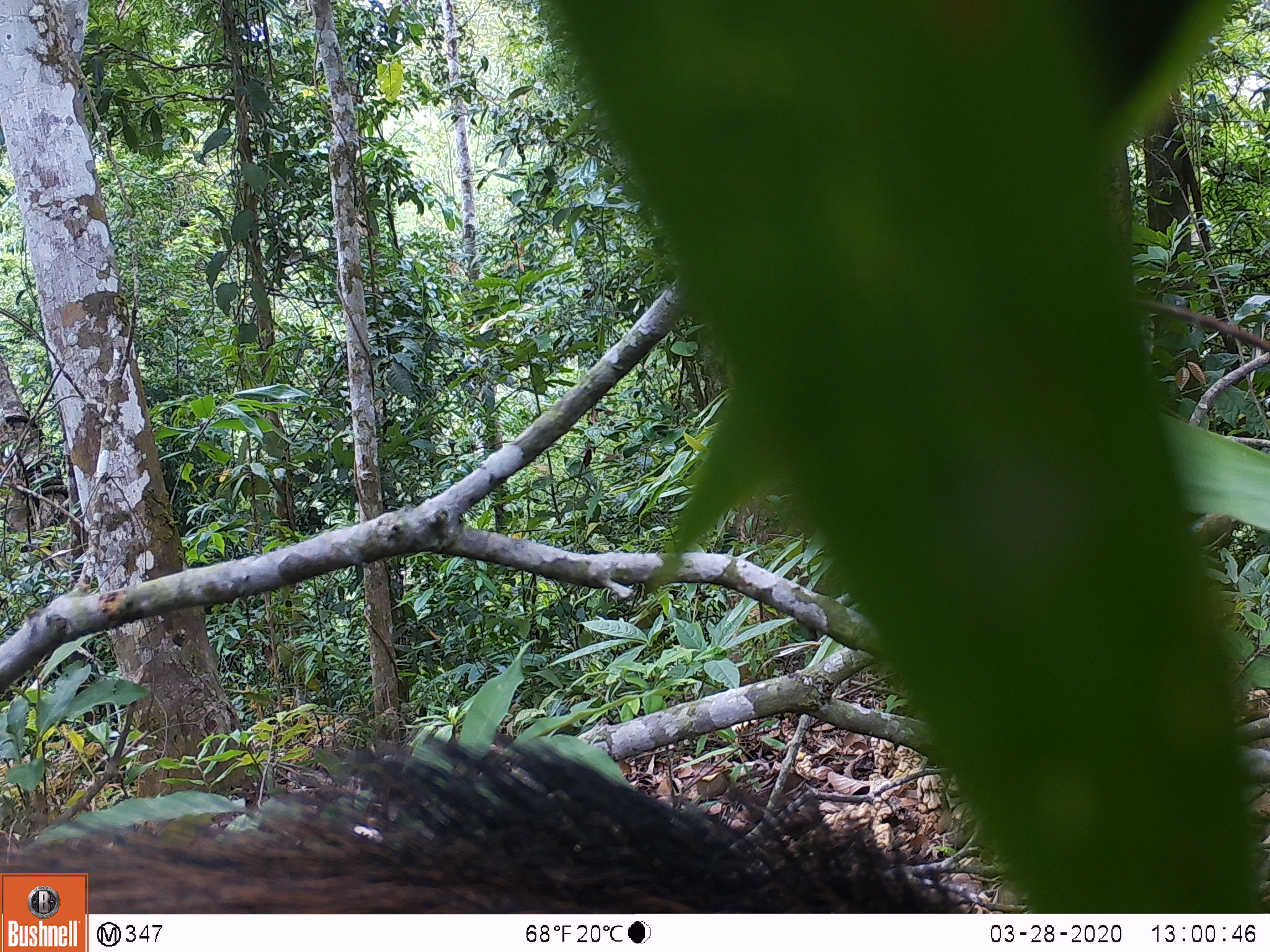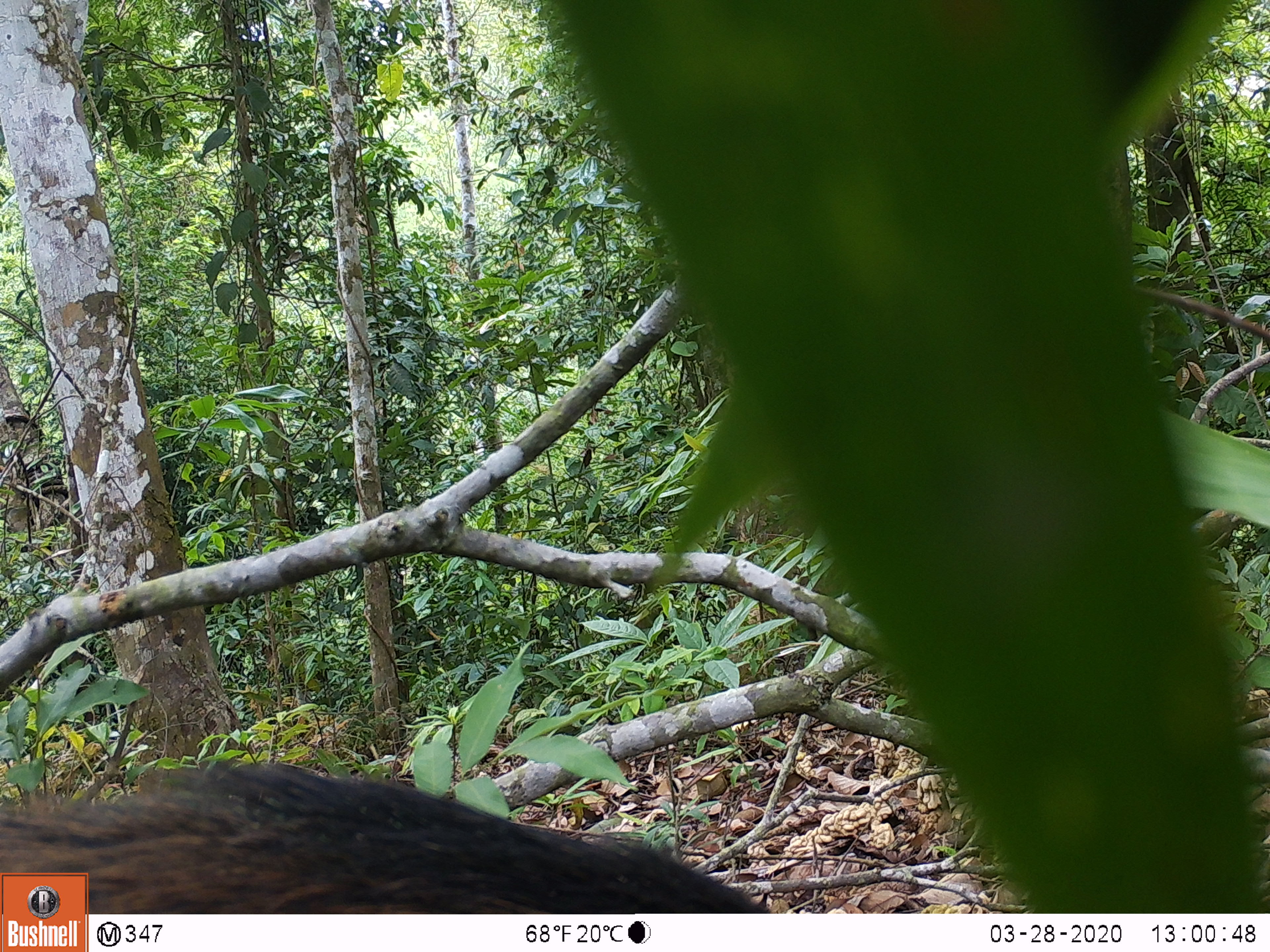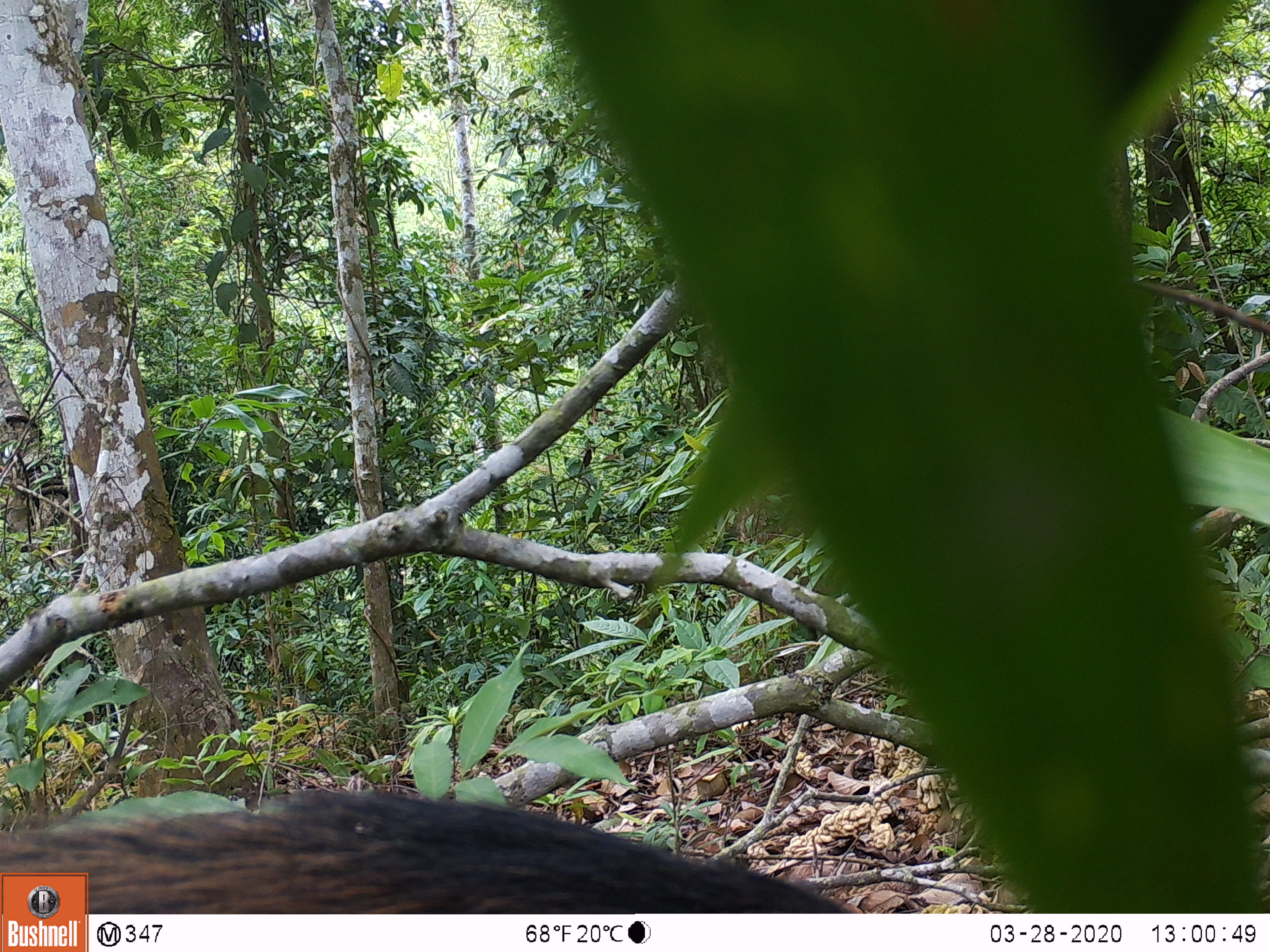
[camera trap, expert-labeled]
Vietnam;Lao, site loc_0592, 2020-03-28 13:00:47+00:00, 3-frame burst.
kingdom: Animalia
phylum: Chordata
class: Mammalia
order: Artiodactyla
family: Suidae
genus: Sus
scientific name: Sus scrofa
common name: eurasian wild pig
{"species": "eurasian wild pig (Sus scrofa)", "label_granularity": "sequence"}